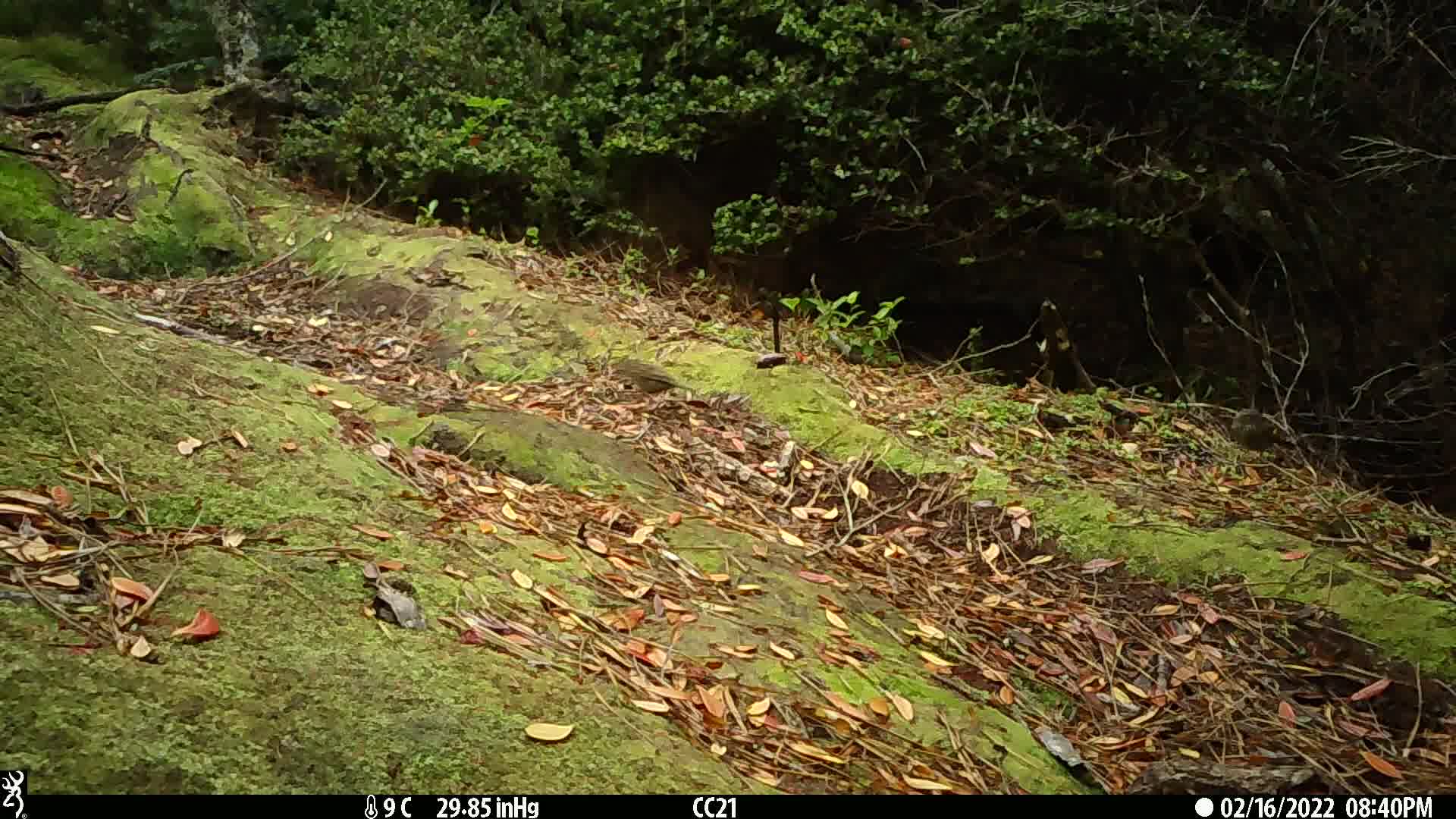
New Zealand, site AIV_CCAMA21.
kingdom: Animalia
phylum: Chordata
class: Aves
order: Passeriformes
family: Prunellidae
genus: Prunella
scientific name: Prunella modularis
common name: dunnock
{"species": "dunnock (Prunella modularis)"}